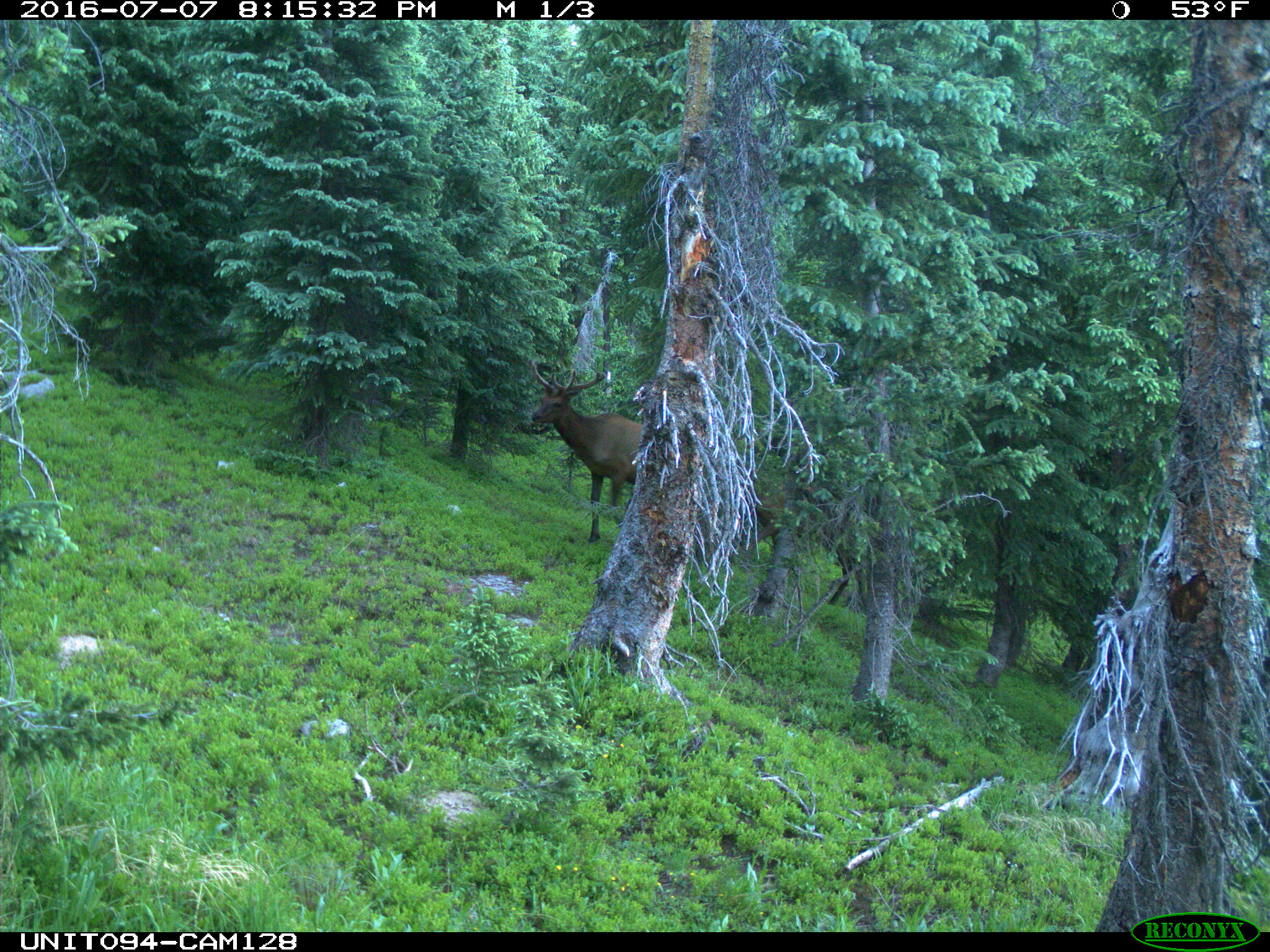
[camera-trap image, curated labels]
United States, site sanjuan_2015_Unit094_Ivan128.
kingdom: Animalia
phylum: Chordata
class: Mammalia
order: Artiodactyla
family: Cervidae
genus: Cervus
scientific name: Cervus elaphus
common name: red deer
Cervus elaphus (red deer).